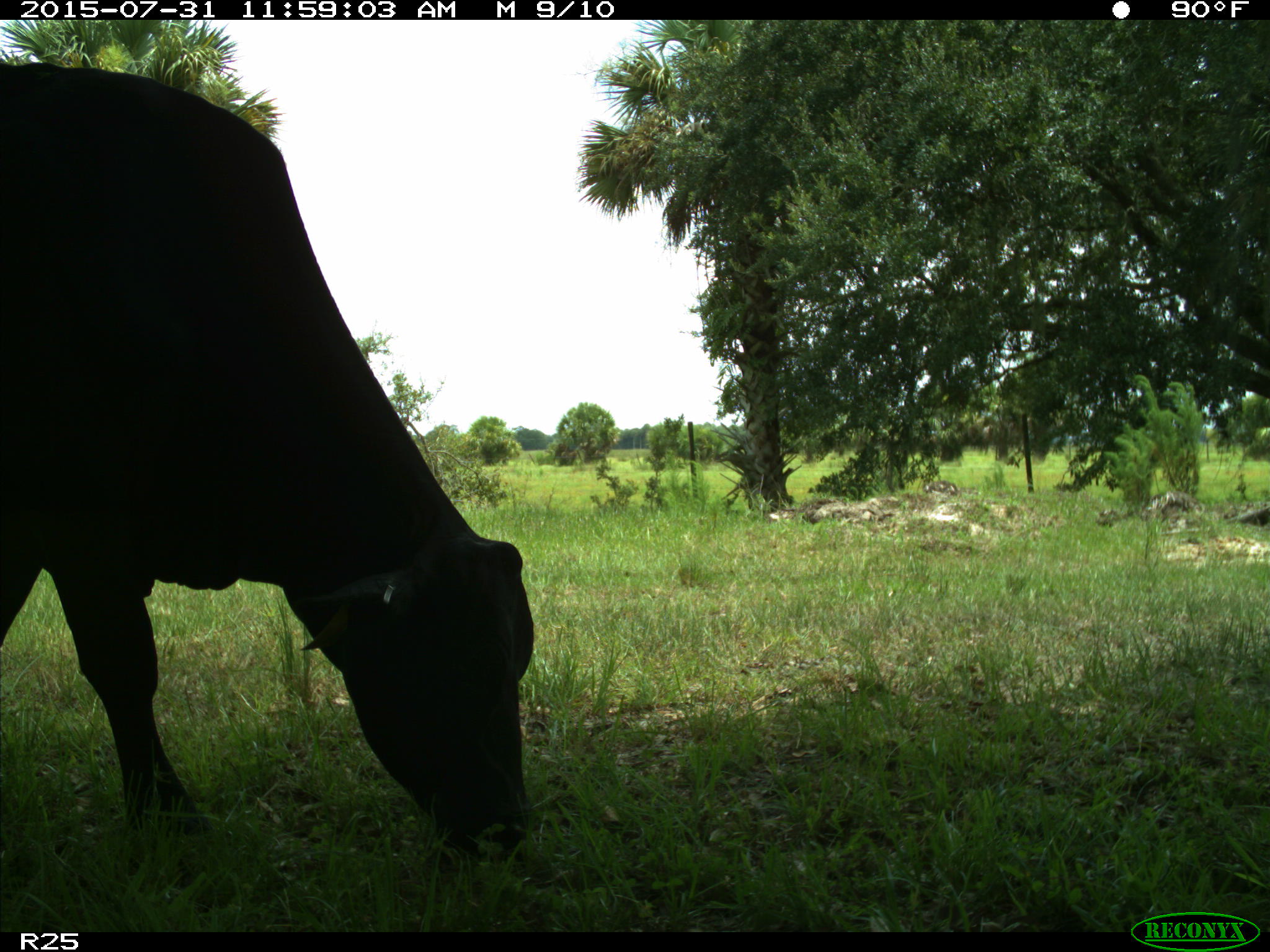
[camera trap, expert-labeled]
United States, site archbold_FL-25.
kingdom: Animalia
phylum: Chordata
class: Mammalia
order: Artiodactyla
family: Bovidae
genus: Bos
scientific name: Bos taurus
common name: domestic cow